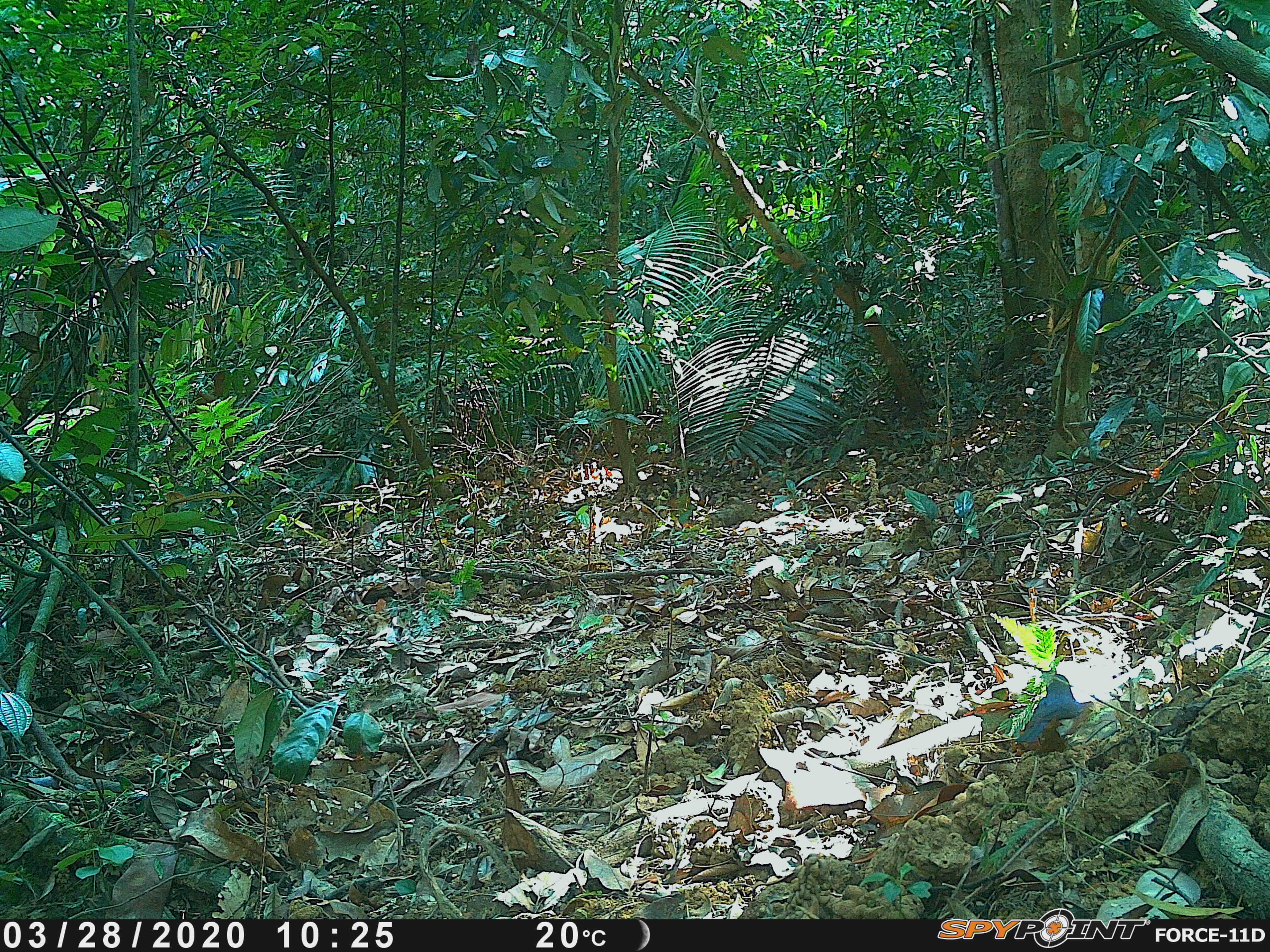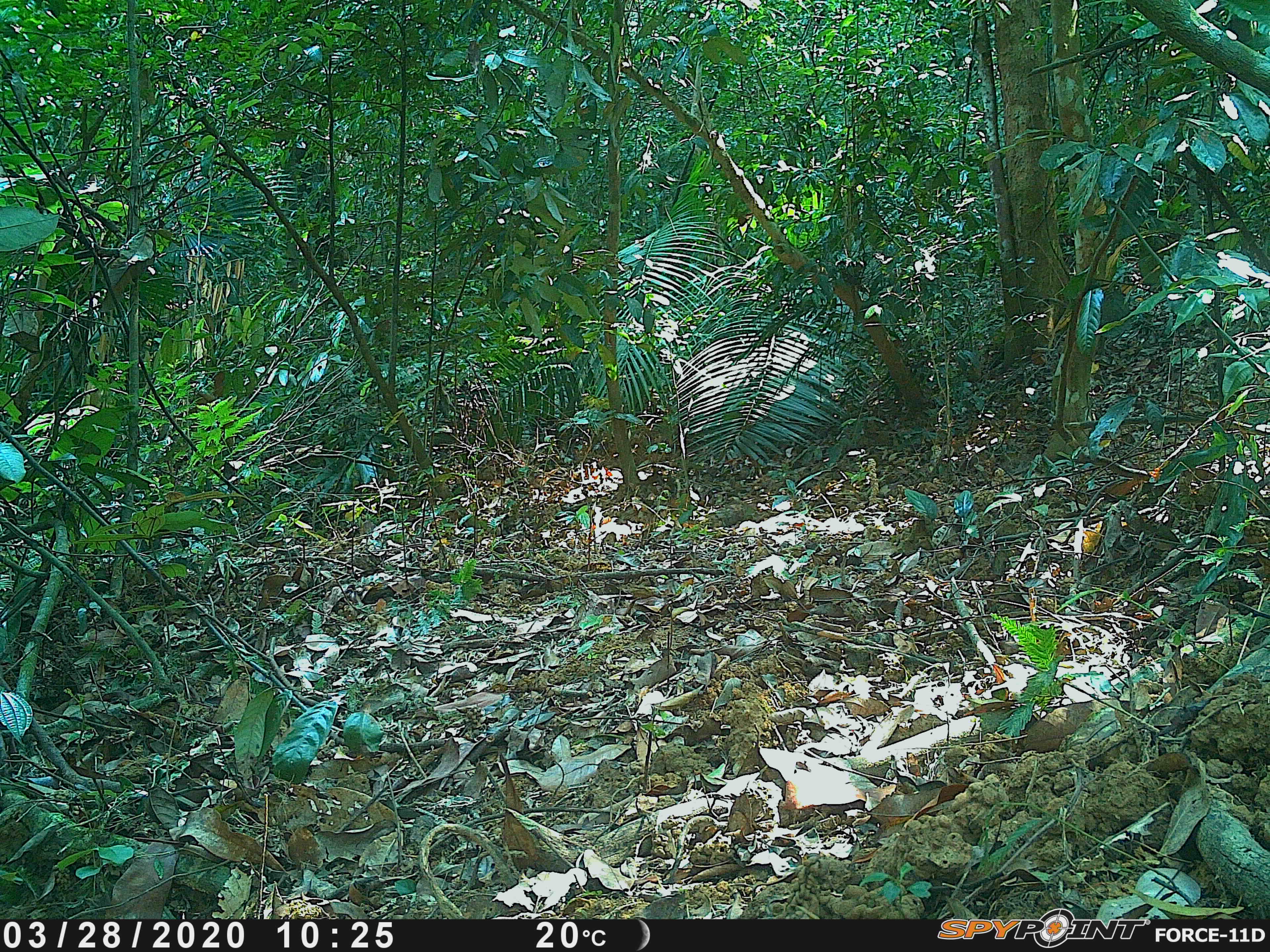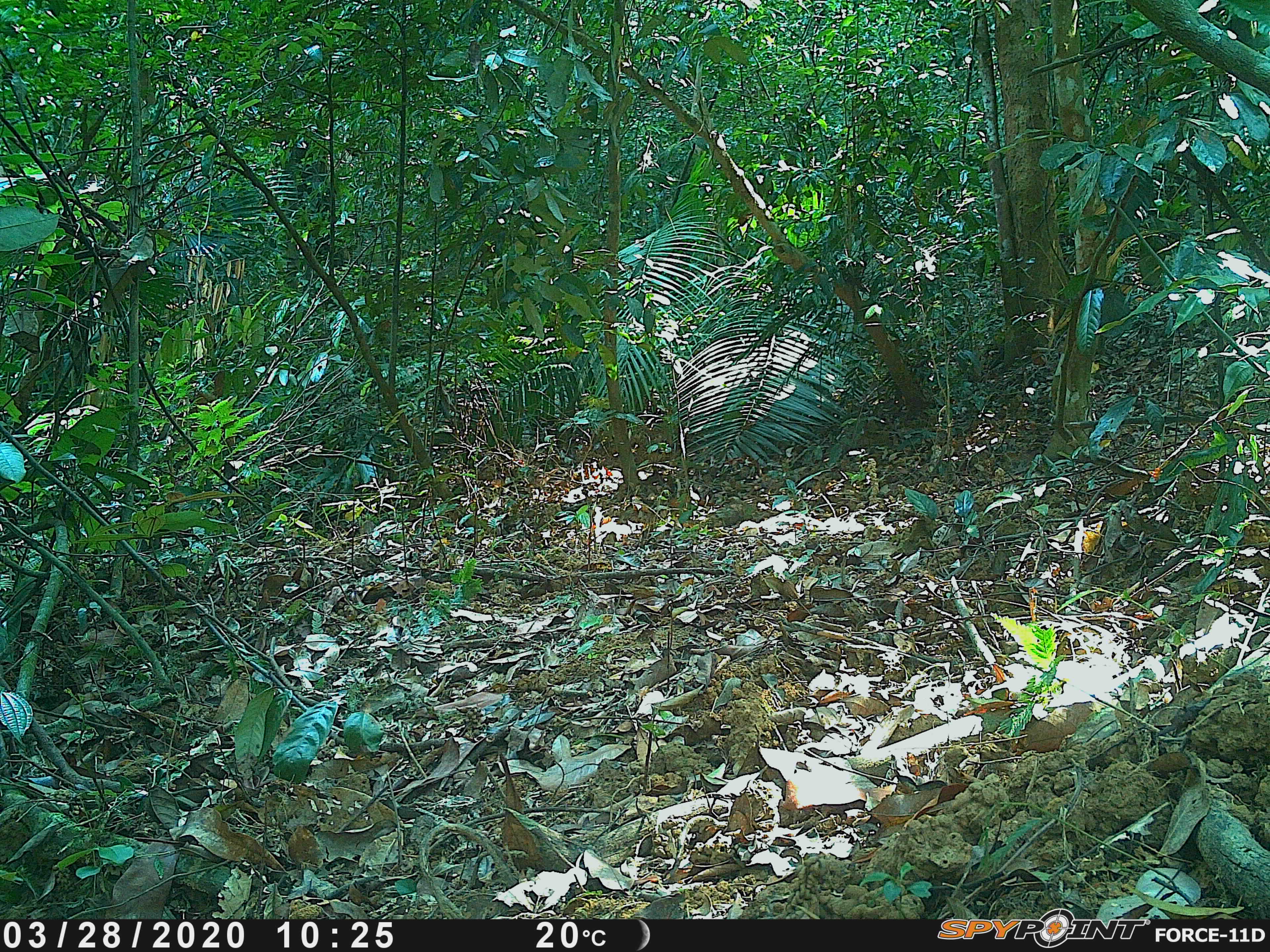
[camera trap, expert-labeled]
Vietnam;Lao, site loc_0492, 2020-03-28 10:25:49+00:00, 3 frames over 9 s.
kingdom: Animalia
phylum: Chordata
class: Aves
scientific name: Aves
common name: bird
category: unidentified bird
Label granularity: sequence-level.